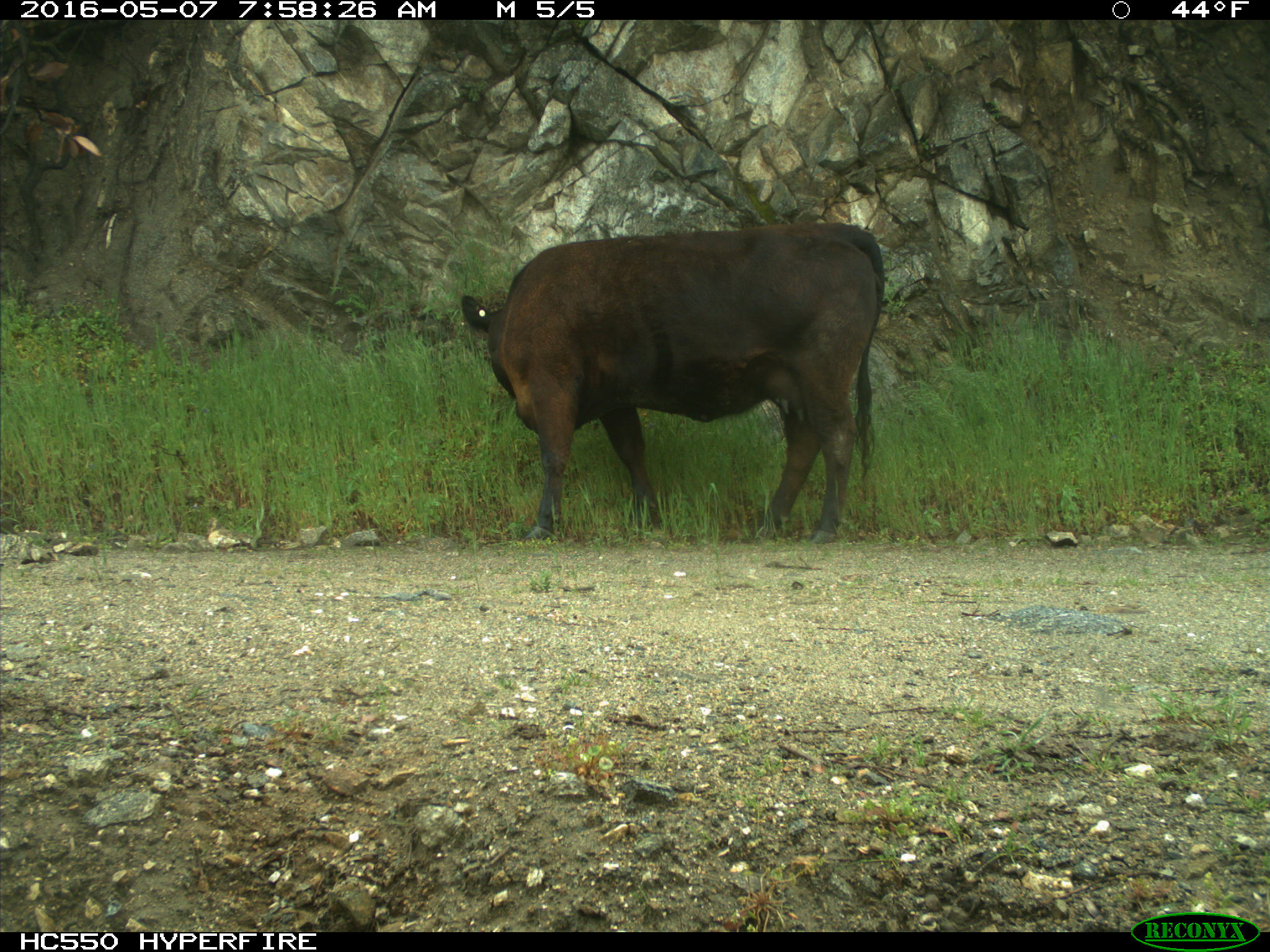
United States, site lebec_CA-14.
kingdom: Animalia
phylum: Chordata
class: Mammalia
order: Artiodactyla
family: Bovidae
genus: Bos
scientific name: Bos taurus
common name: domestic cow